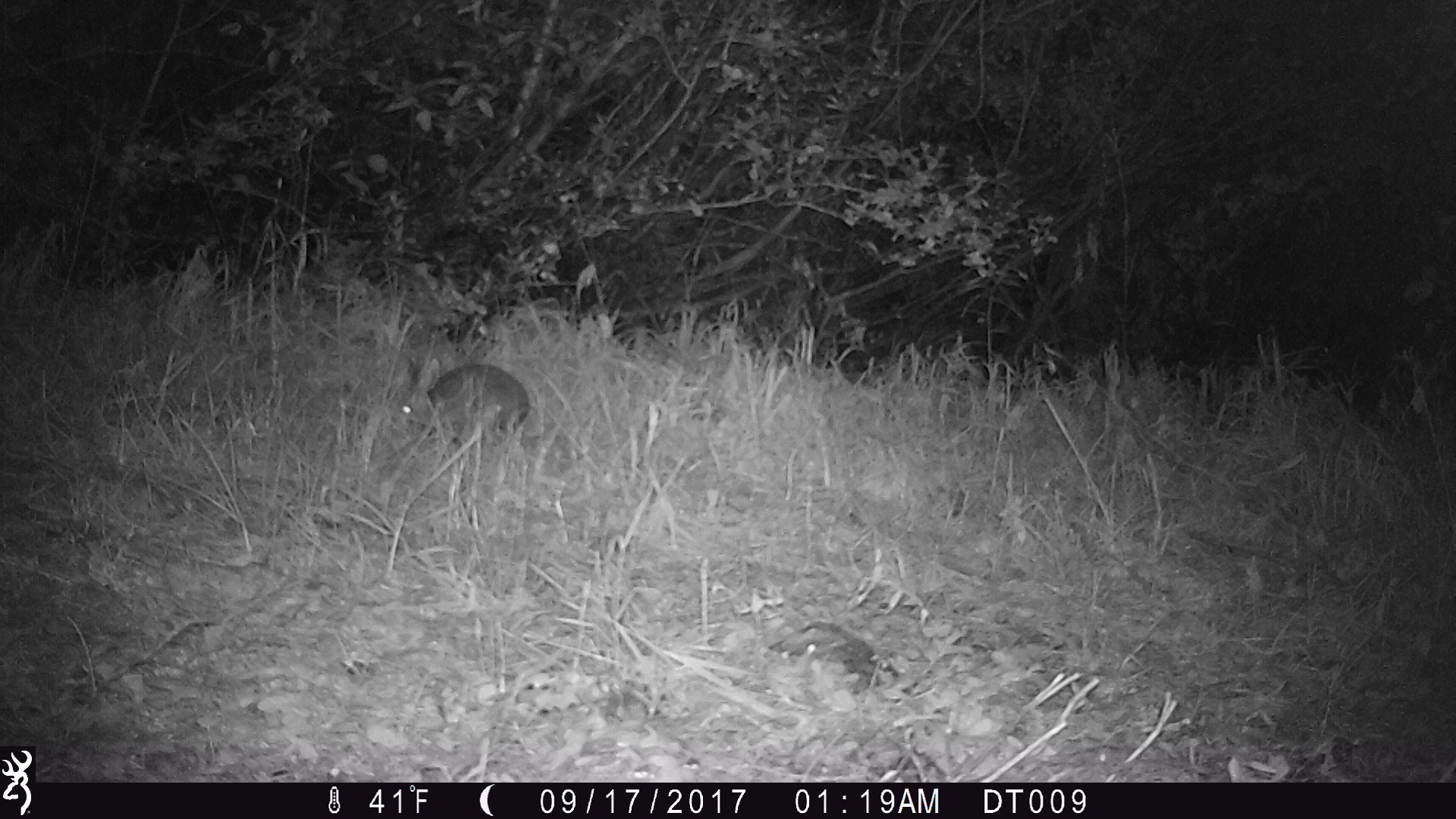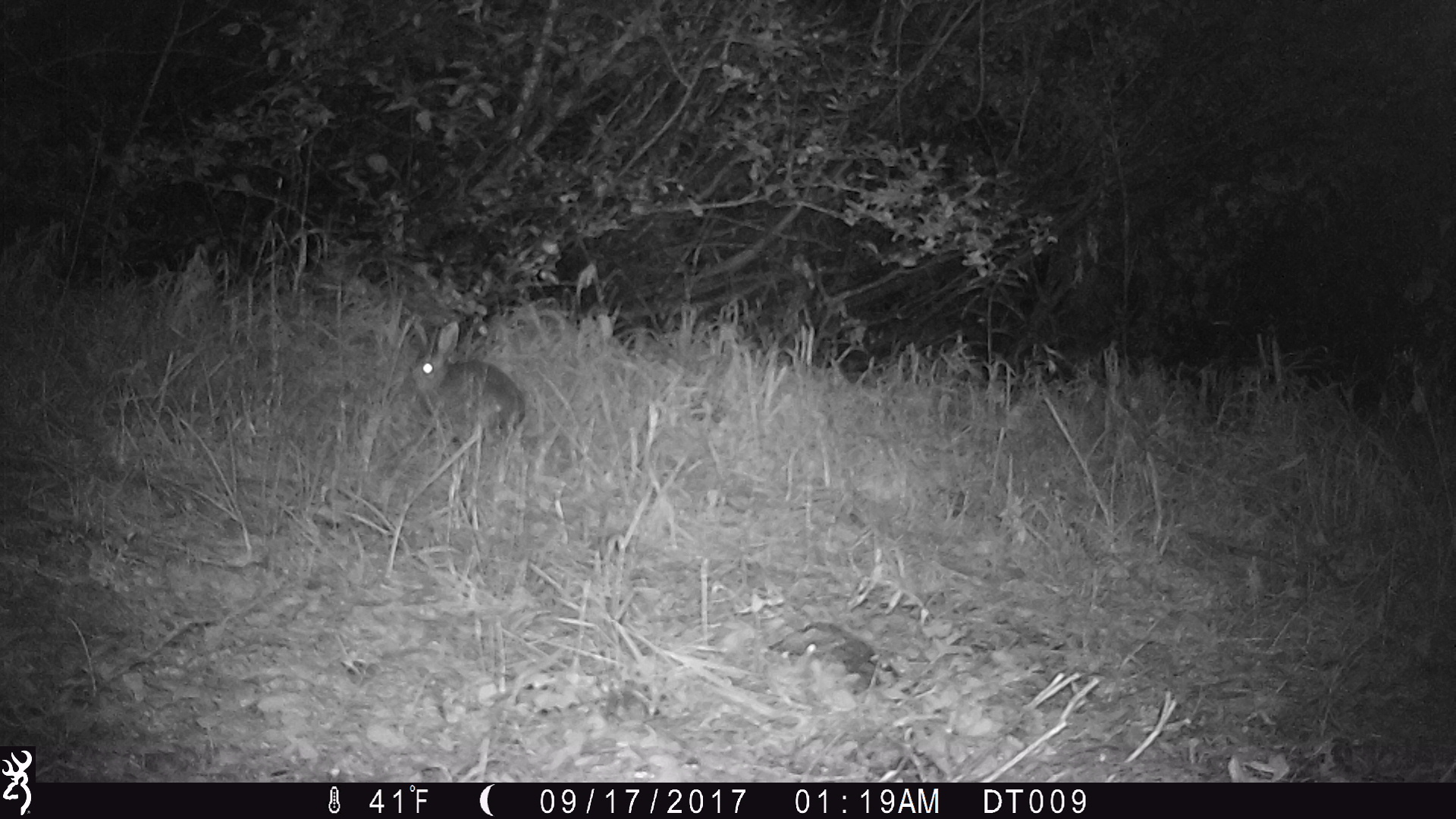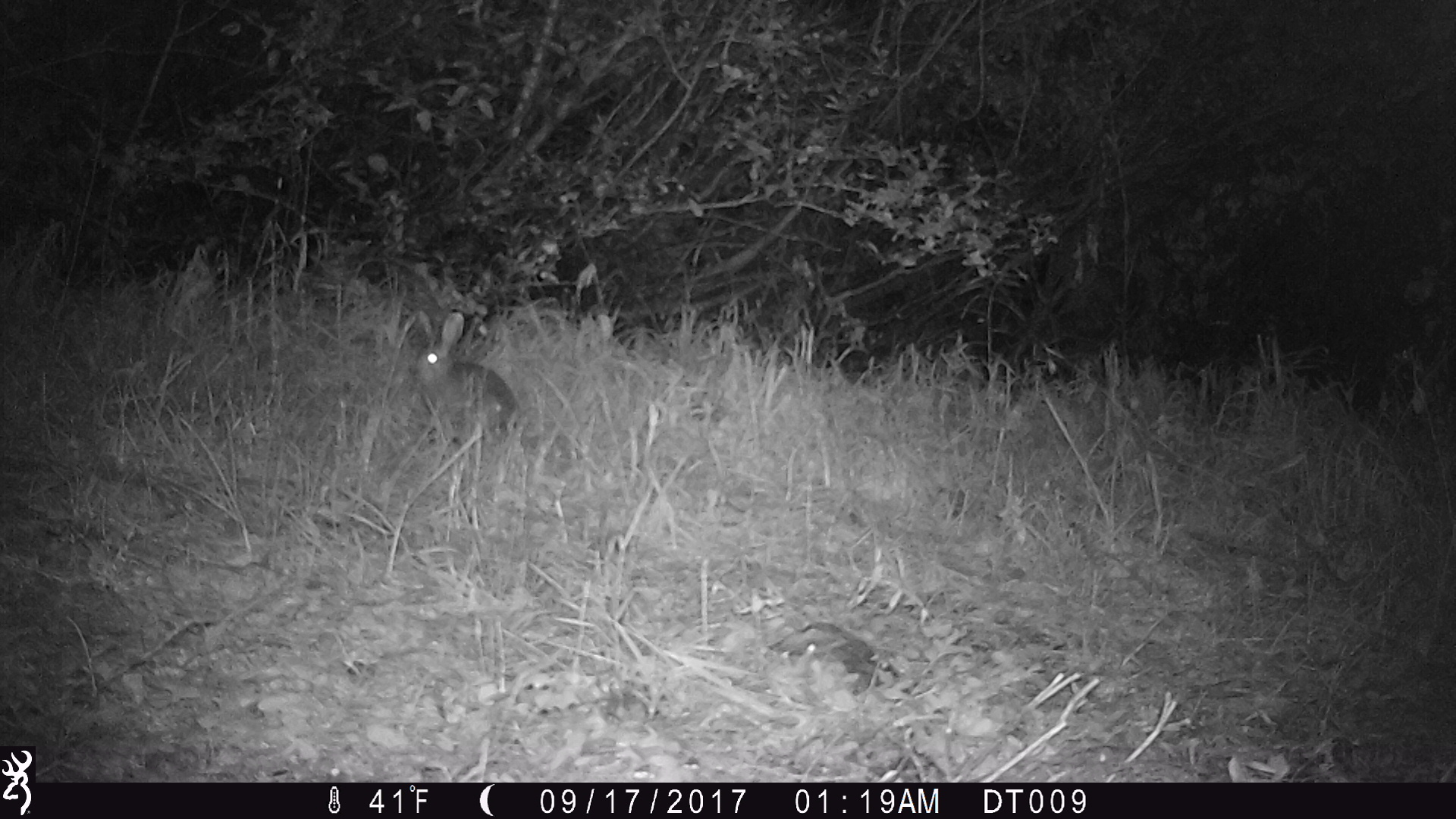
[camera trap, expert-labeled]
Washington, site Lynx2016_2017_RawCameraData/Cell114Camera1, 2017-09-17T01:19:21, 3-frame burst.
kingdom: Animalia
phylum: Chordata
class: Mammalia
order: Lagomorpha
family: Leporidae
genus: Lepus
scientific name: Lepus americanus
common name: snowshoe hare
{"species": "Lepus americanus (snowshoe hare)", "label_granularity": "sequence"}